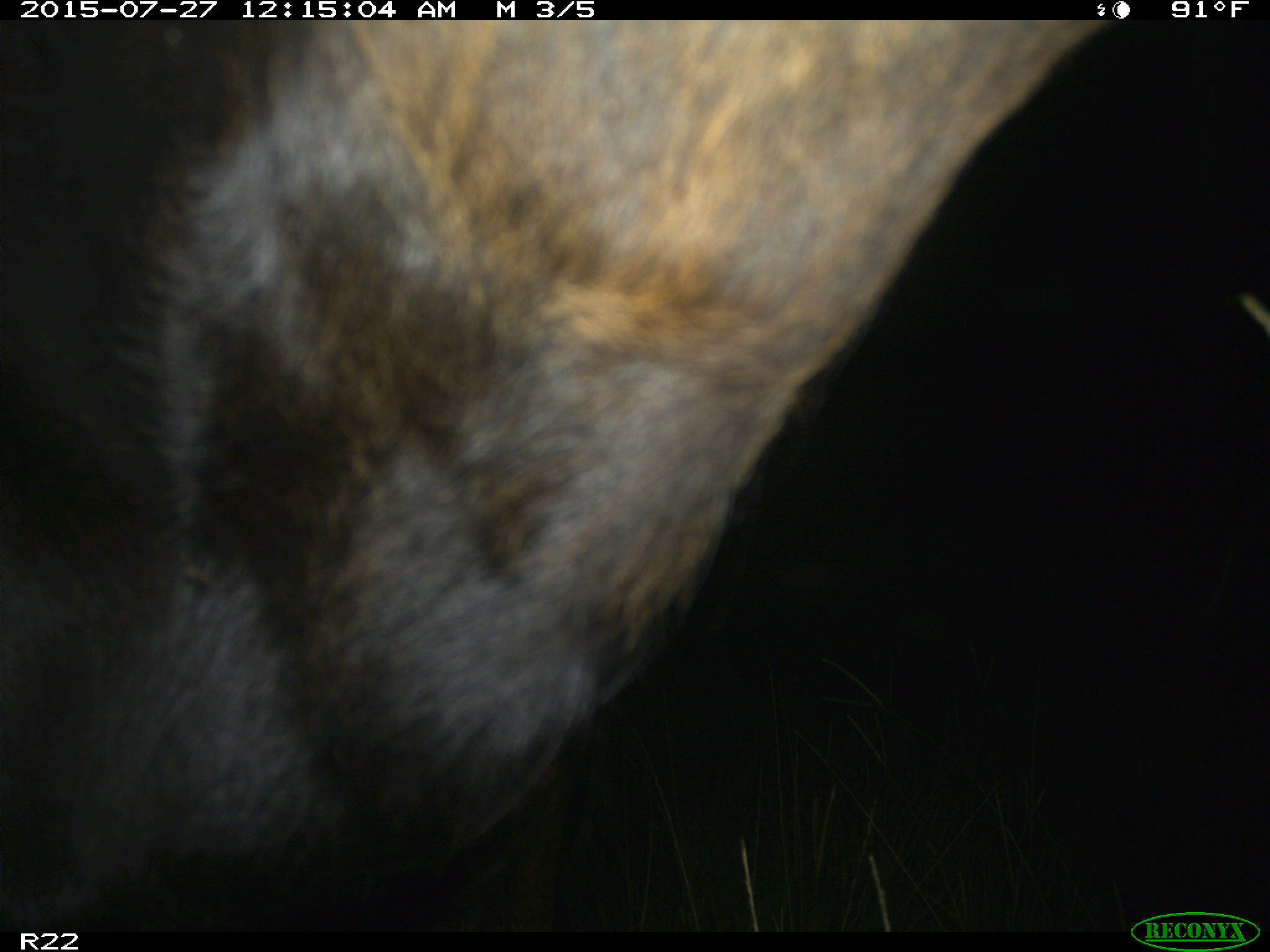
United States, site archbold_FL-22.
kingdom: Animalia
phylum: Chordata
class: Mammalia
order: Artiodactyla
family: Bovidae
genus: Bos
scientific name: Bos taurus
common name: domestic cow